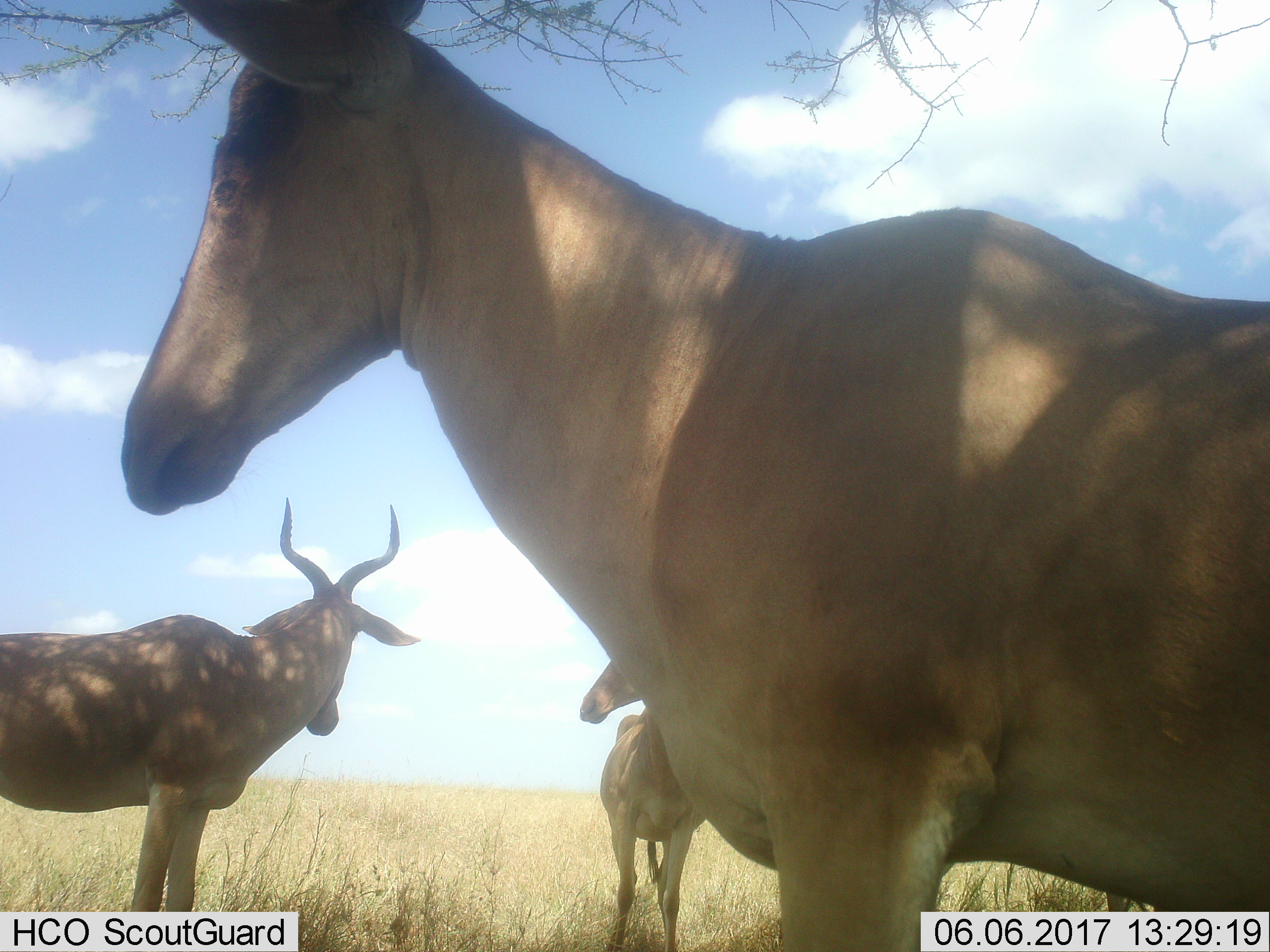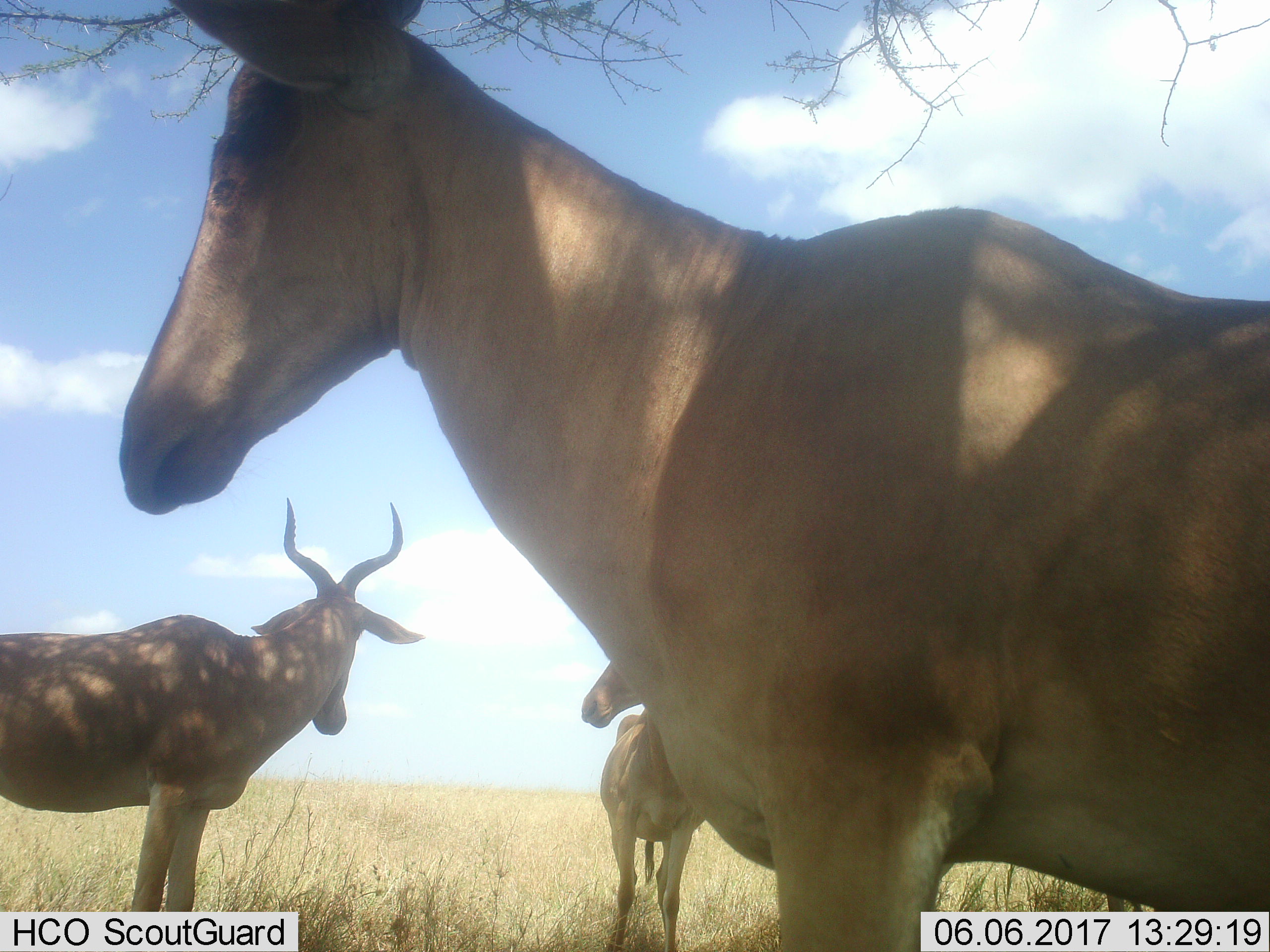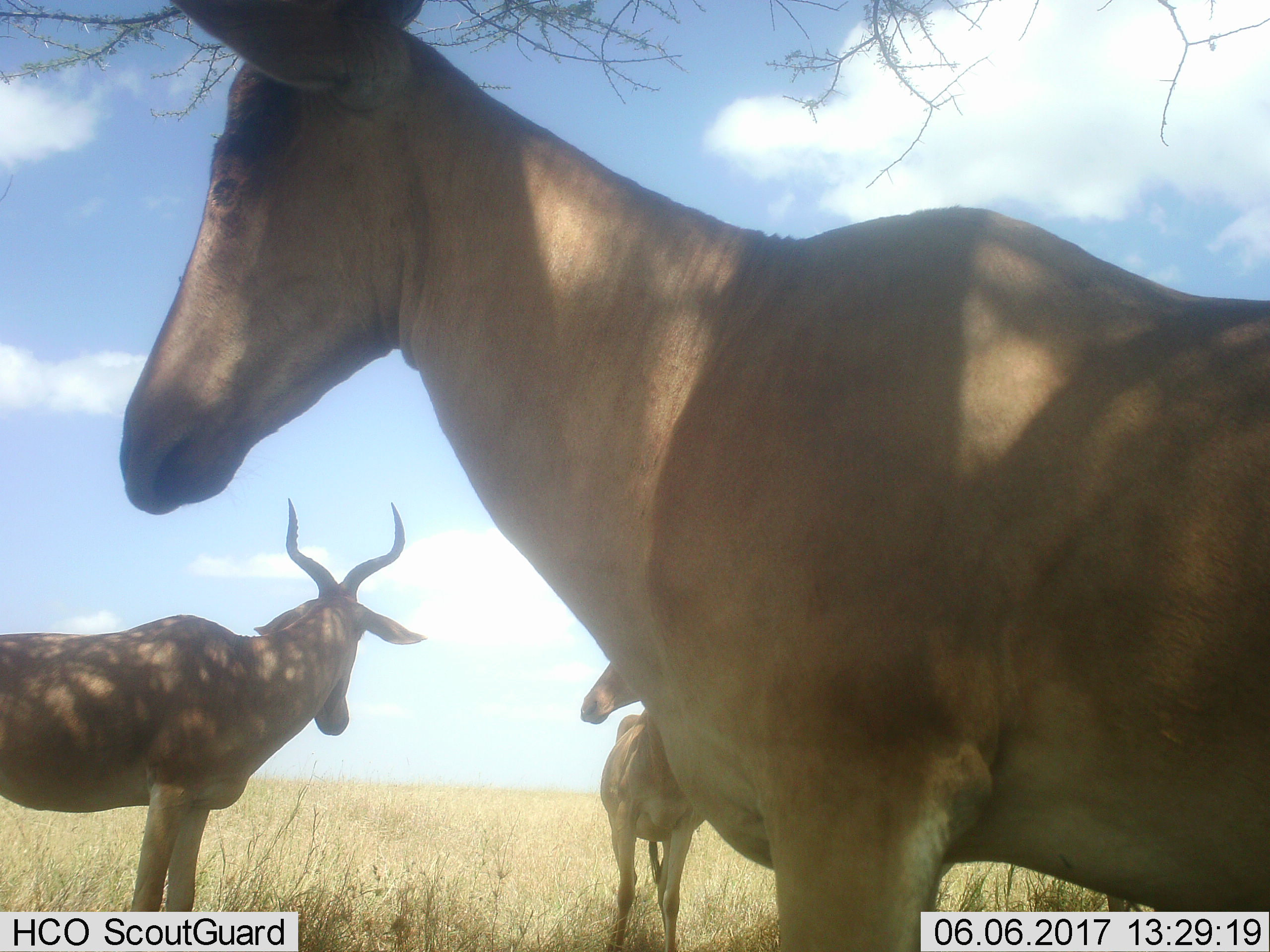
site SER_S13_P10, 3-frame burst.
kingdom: Animalia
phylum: Chordata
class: Mammalia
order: Artiodactyla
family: Bovidae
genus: Alcelaphus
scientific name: Alcelaphus buselaphus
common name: hartebeest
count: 3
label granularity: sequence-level